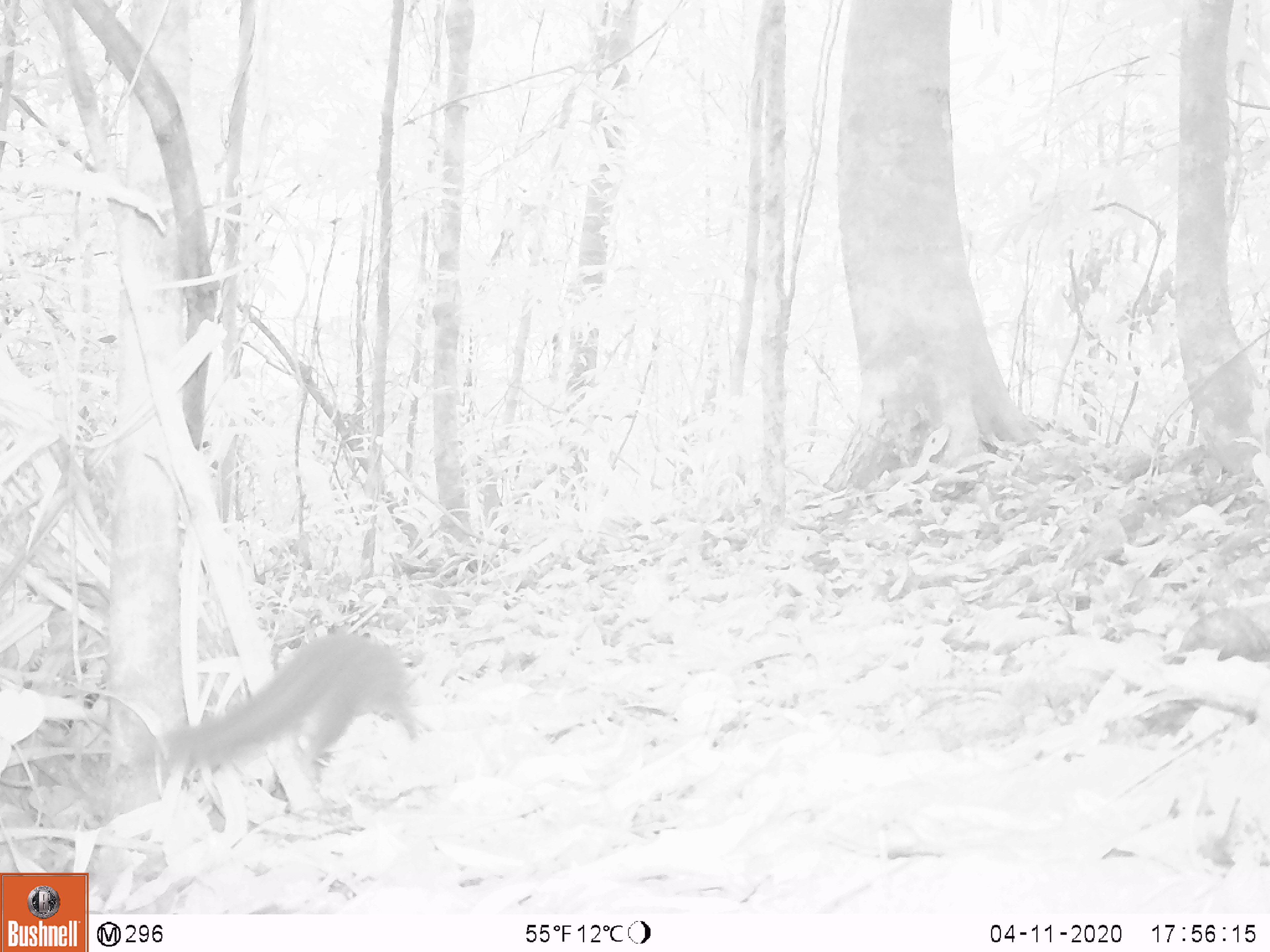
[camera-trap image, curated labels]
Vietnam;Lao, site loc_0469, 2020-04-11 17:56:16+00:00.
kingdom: Animalia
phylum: Chordata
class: Mammalia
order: Rodentia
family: Sciuridae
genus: Sciurus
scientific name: Sciurus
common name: squirrel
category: unidentified squirrel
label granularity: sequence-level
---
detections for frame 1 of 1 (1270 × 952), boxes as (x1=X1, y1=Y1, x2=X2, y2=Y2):
unidentified squirrel: (x1=158, y1=632, x2=416, y2=781)